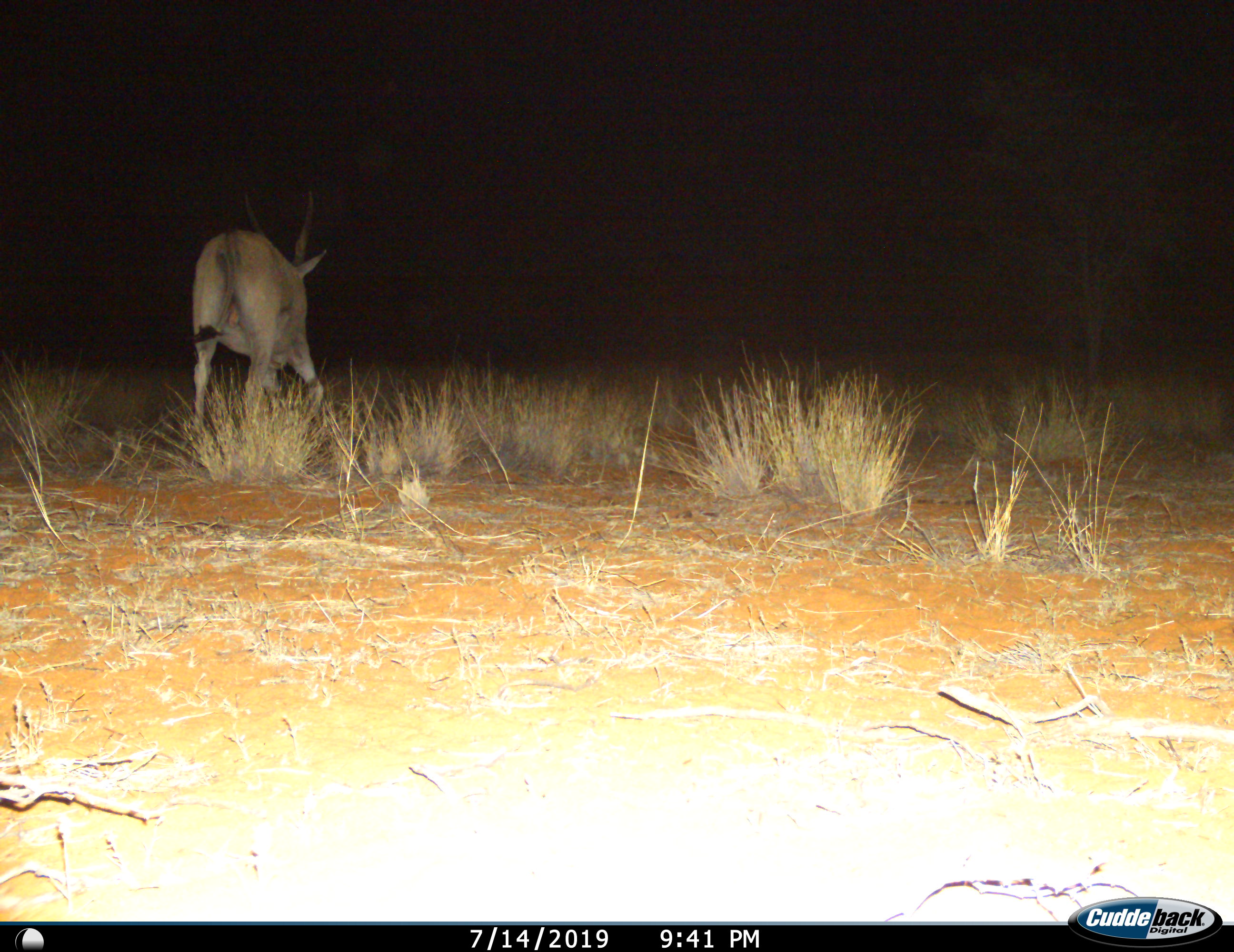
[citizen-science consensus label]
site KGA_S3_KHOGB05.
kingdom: Animalia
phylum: Chordata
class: Mammalia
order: Artiodactyla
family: Bovidae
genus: Tragelaphus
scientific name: Tragelaphus oryx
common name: eland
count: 1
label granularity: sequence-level